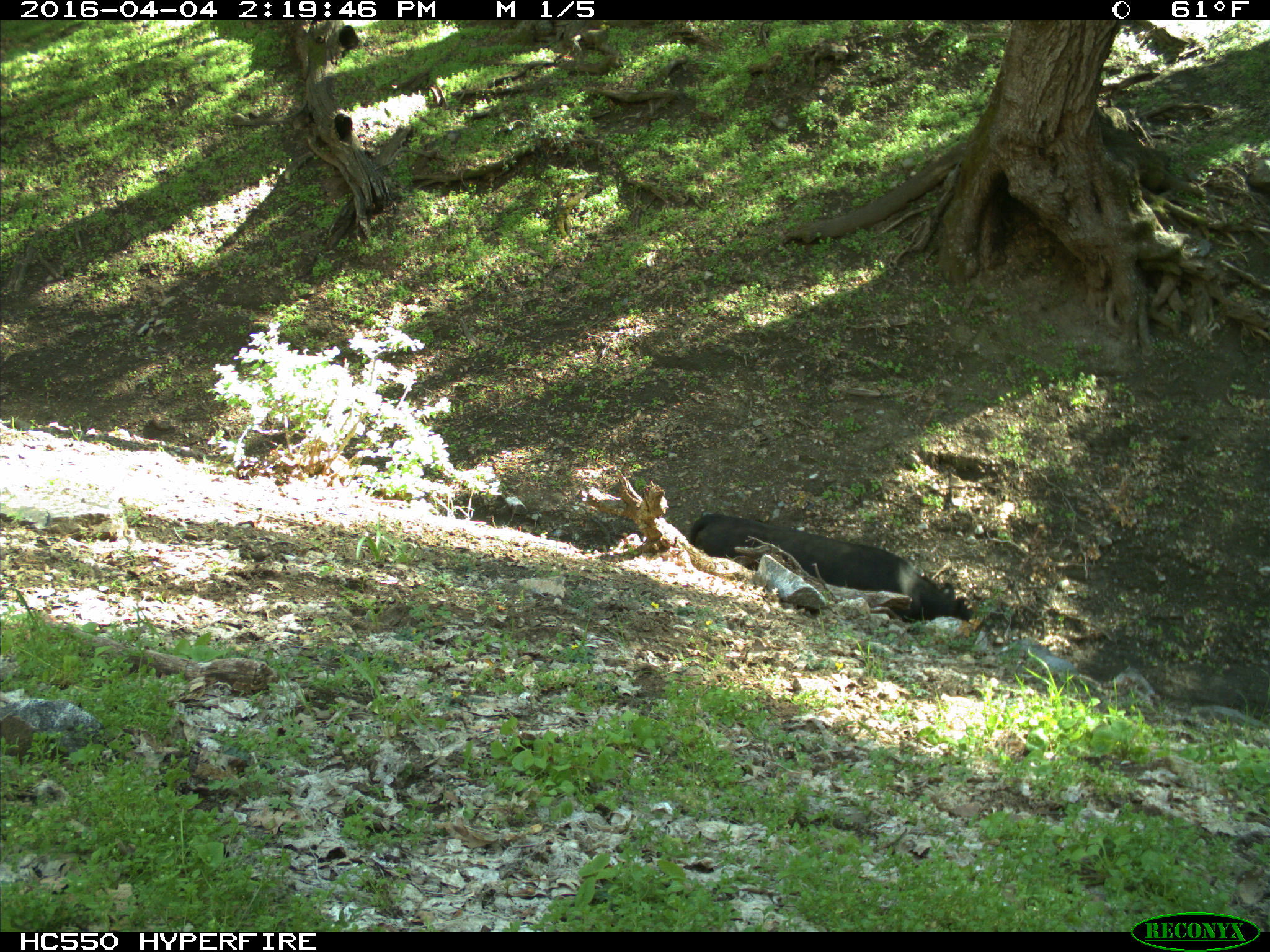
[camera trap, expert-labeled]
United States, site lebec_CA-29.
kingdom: Animalia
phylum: Chordata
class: Mammalia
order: Artiodactyla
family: Bovidae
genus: Bos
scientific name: Bos taurus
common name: domestic cow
Bos taurus (domestic cow).